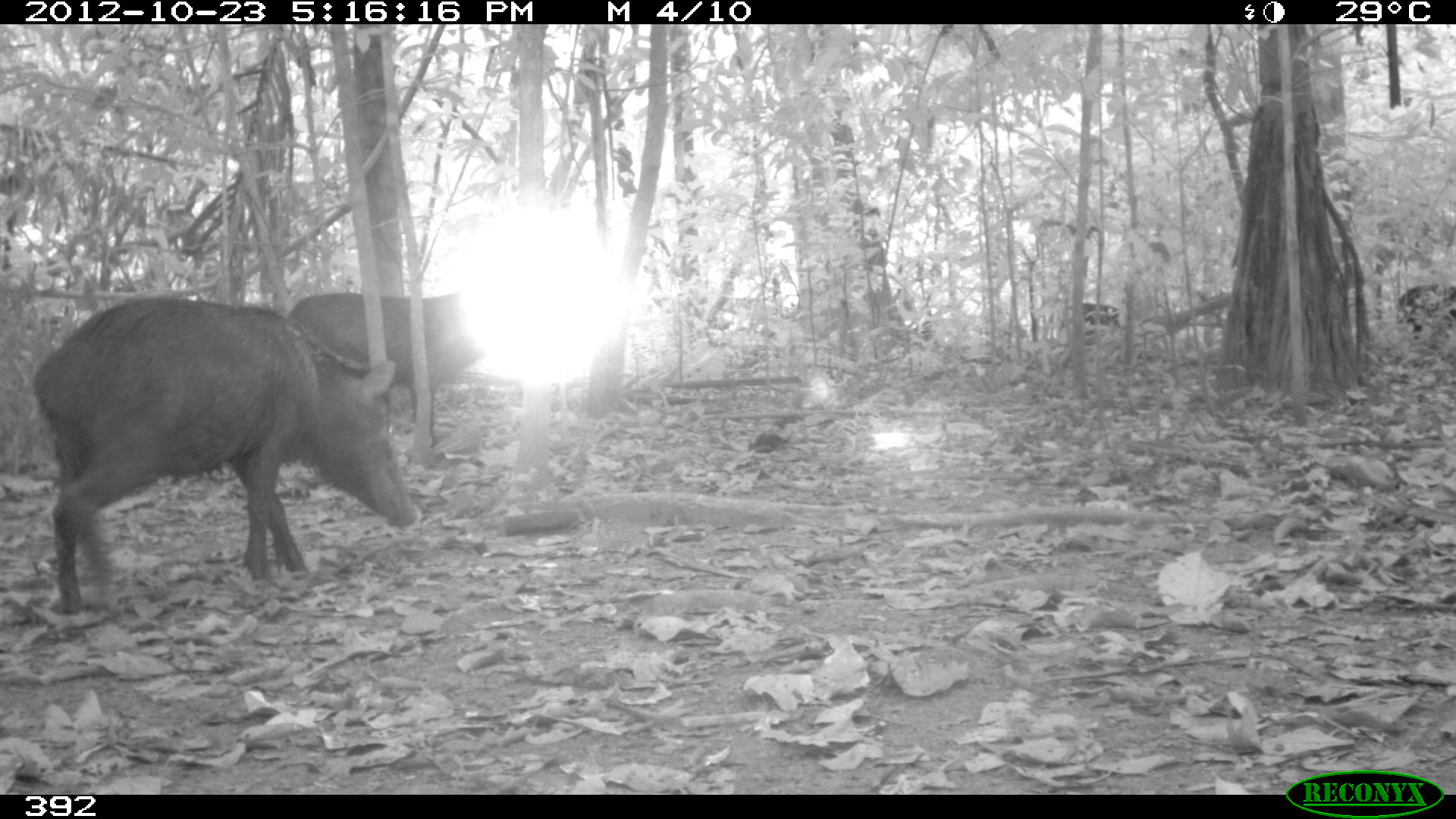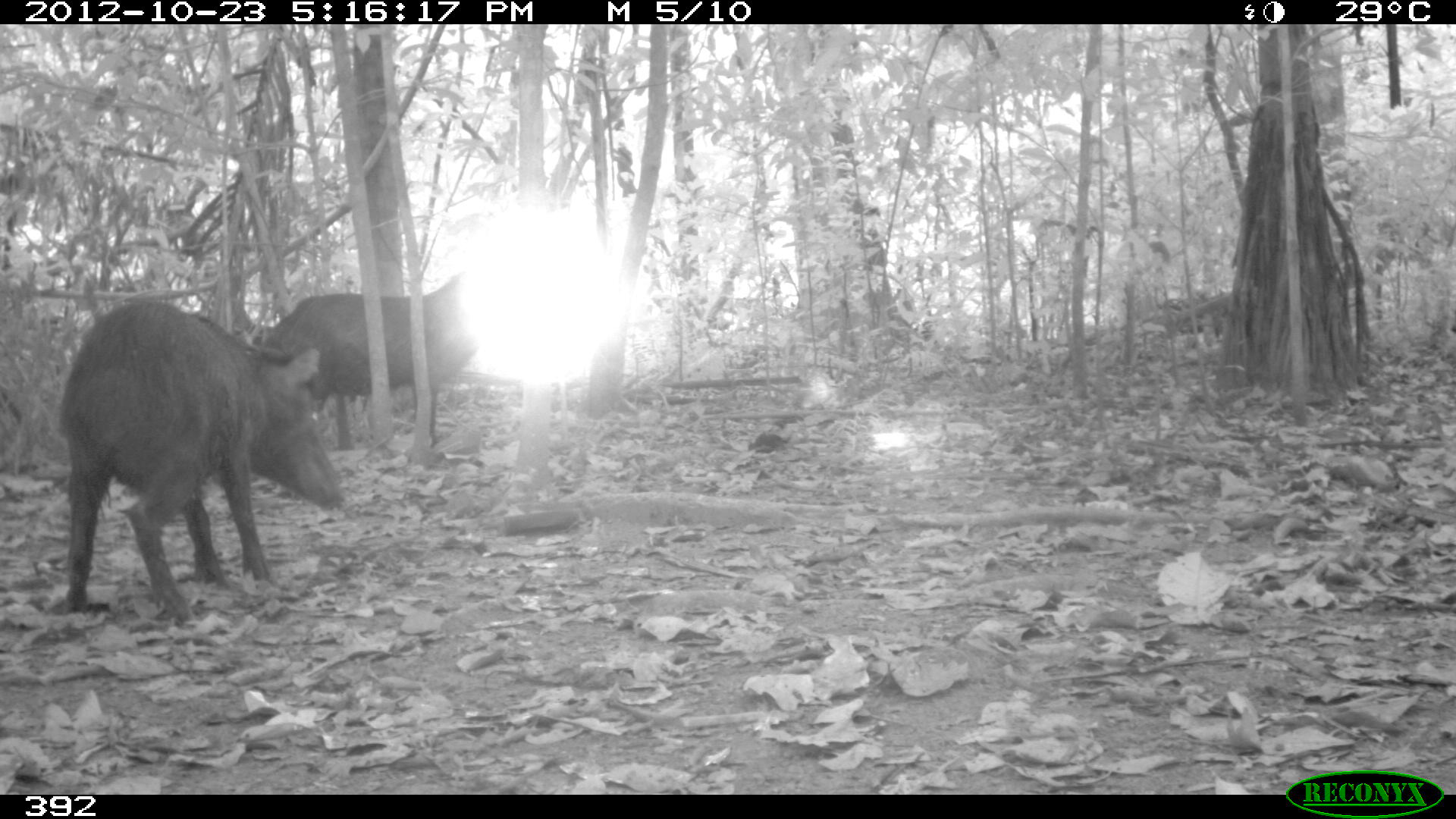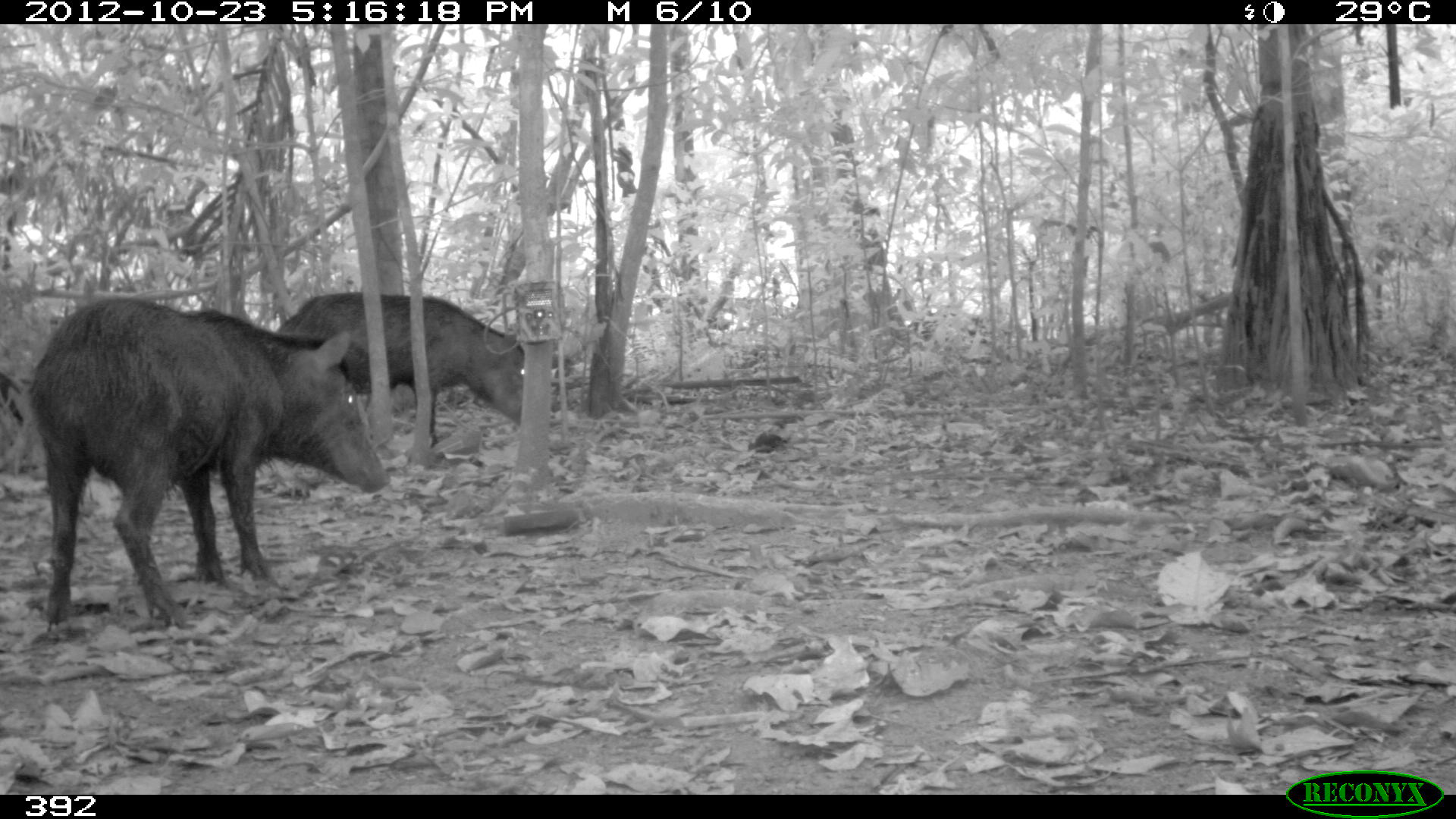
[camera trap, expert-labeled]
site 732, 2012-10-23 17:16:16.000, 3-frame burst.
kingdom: Animalia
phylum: Chordata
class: Mammalia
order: Artiodactyla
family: Tayassuidae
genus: Tayassu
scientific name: Tayassu pecari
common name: white-lipped peccary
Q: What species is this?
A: Tayassu pecari (white-lipped peccary).